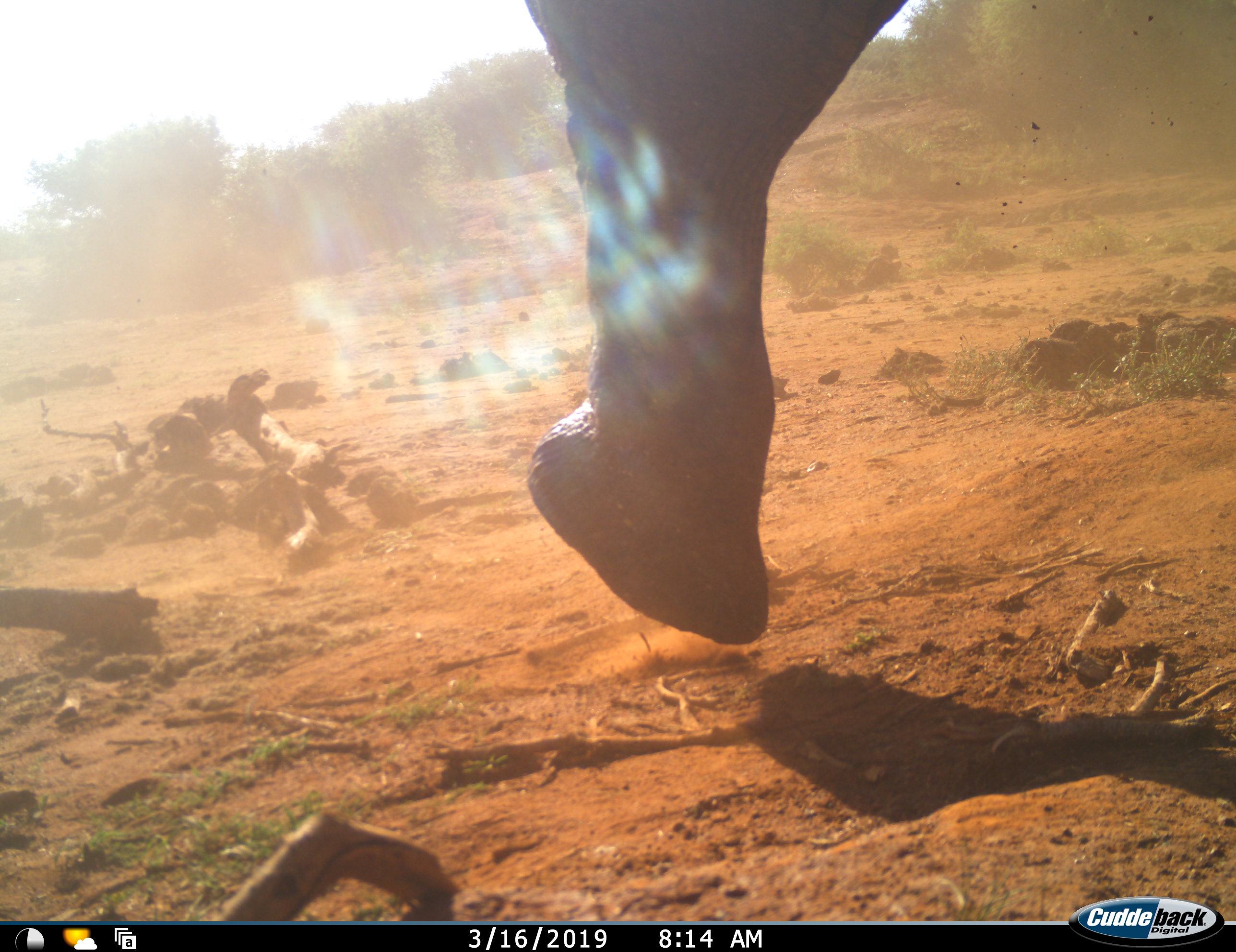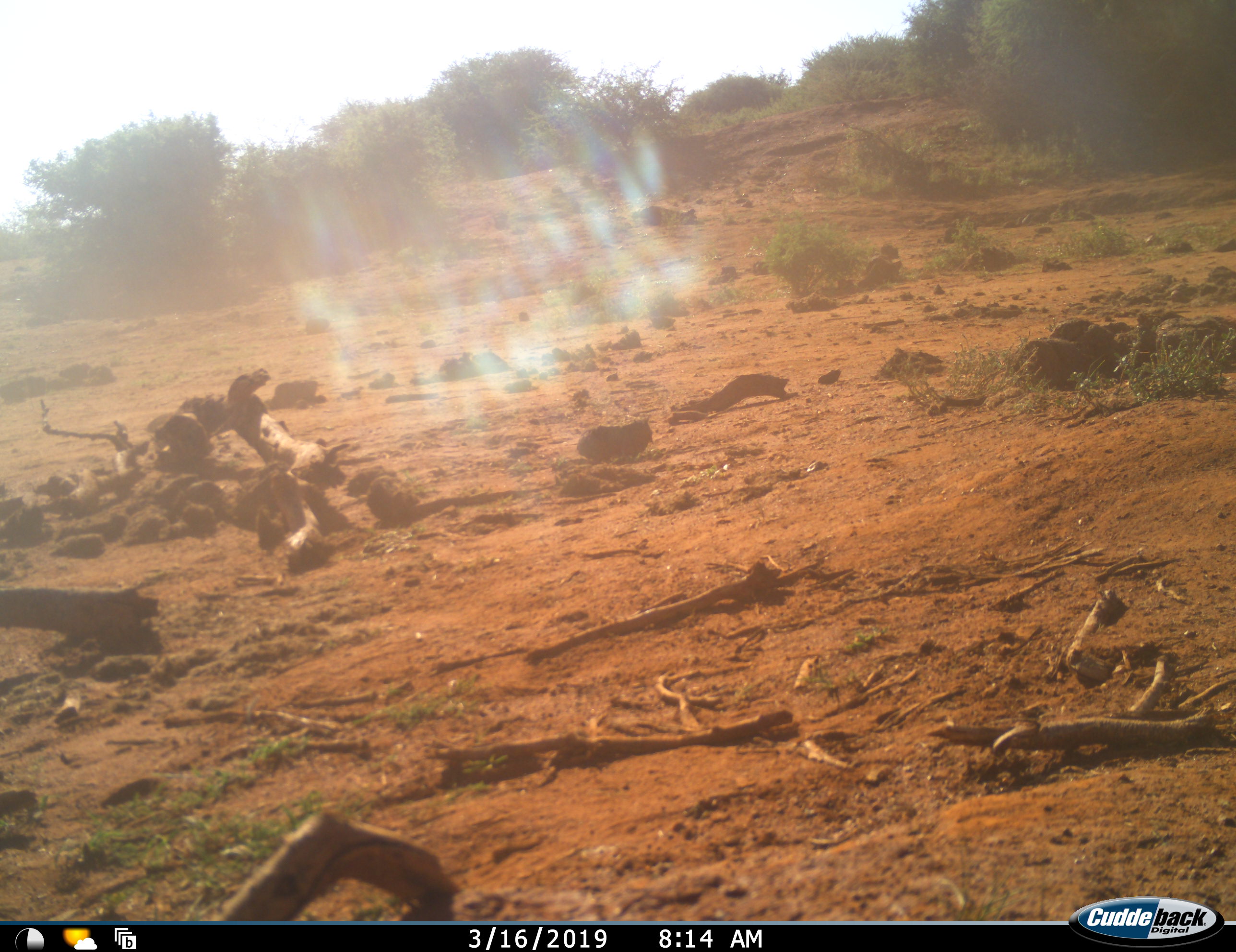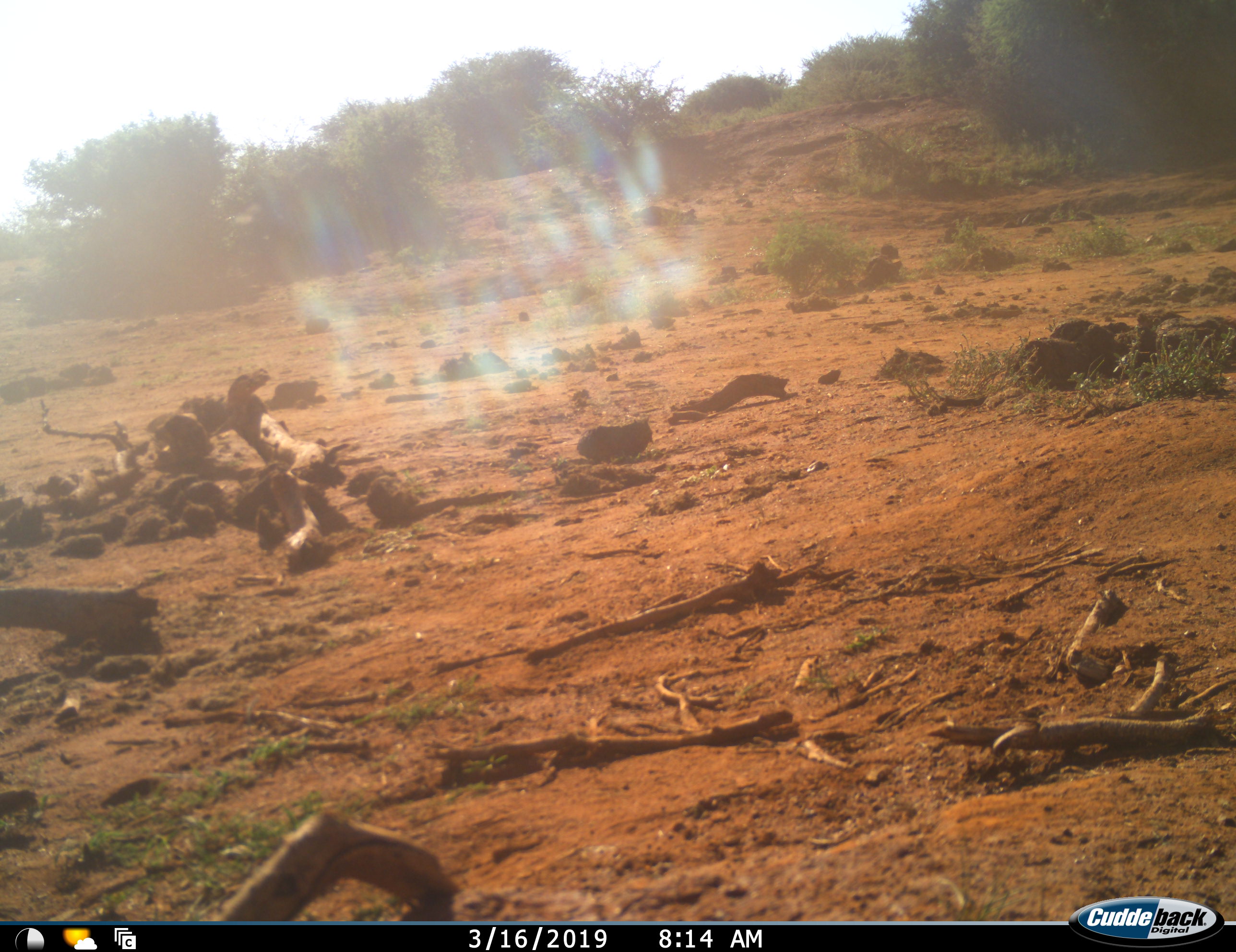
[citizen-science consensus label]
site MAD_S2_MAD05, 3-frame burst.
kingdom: Animalia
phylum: Chordata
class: Mammalia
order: Proboscidea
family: Elephantidae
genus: Loxodonta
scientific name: Loxodonta africana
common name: african bush elephant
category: elephant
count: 1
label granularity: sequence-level